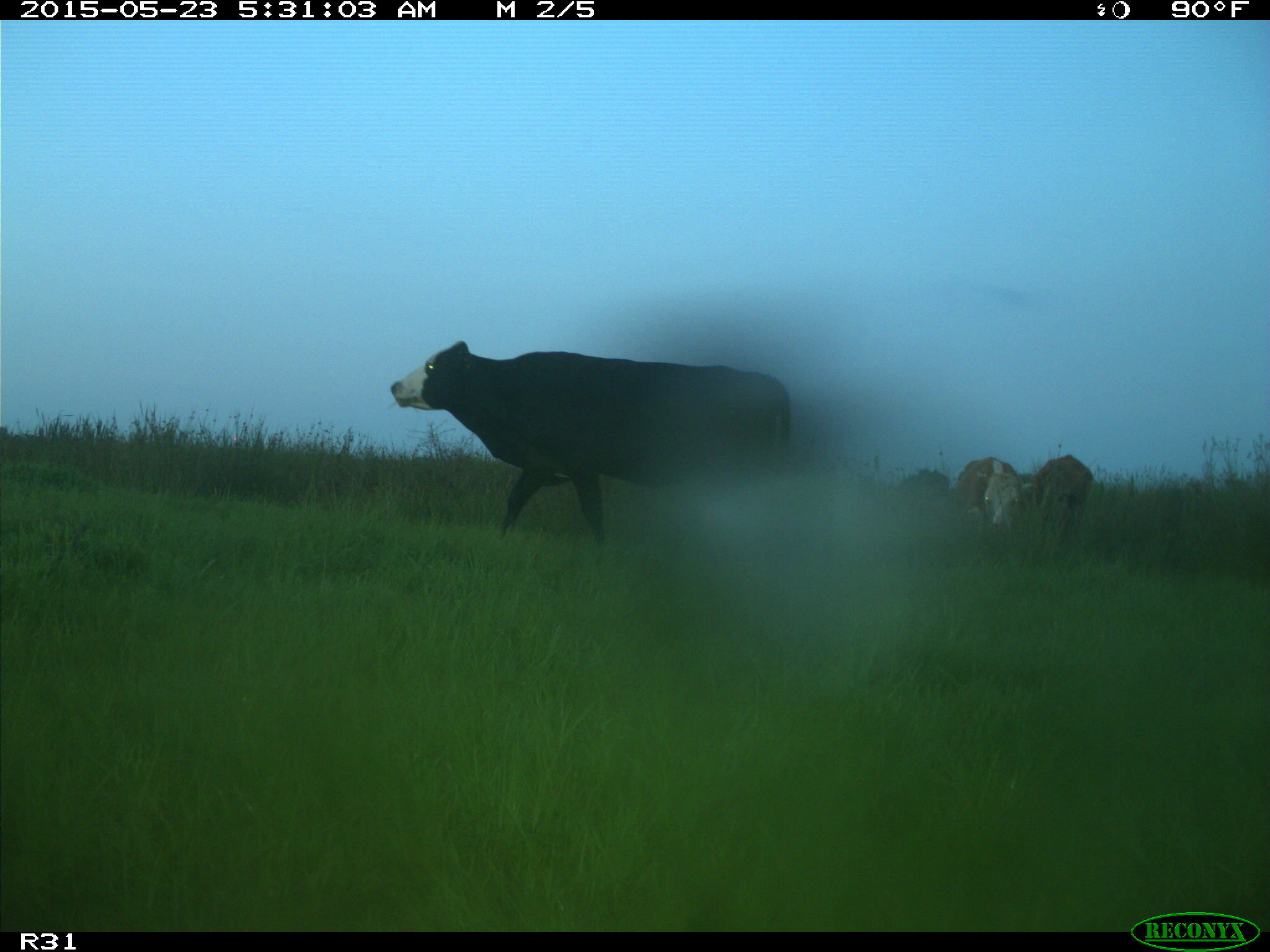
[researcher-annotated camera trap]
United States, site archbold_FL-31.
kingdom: Animalia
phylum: Chordata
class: Mammalia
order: Artiodactyla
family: Bovidae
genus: Bos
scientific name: Bos taurus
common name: domestic cow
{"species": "Bos taurus (domestic cow)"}